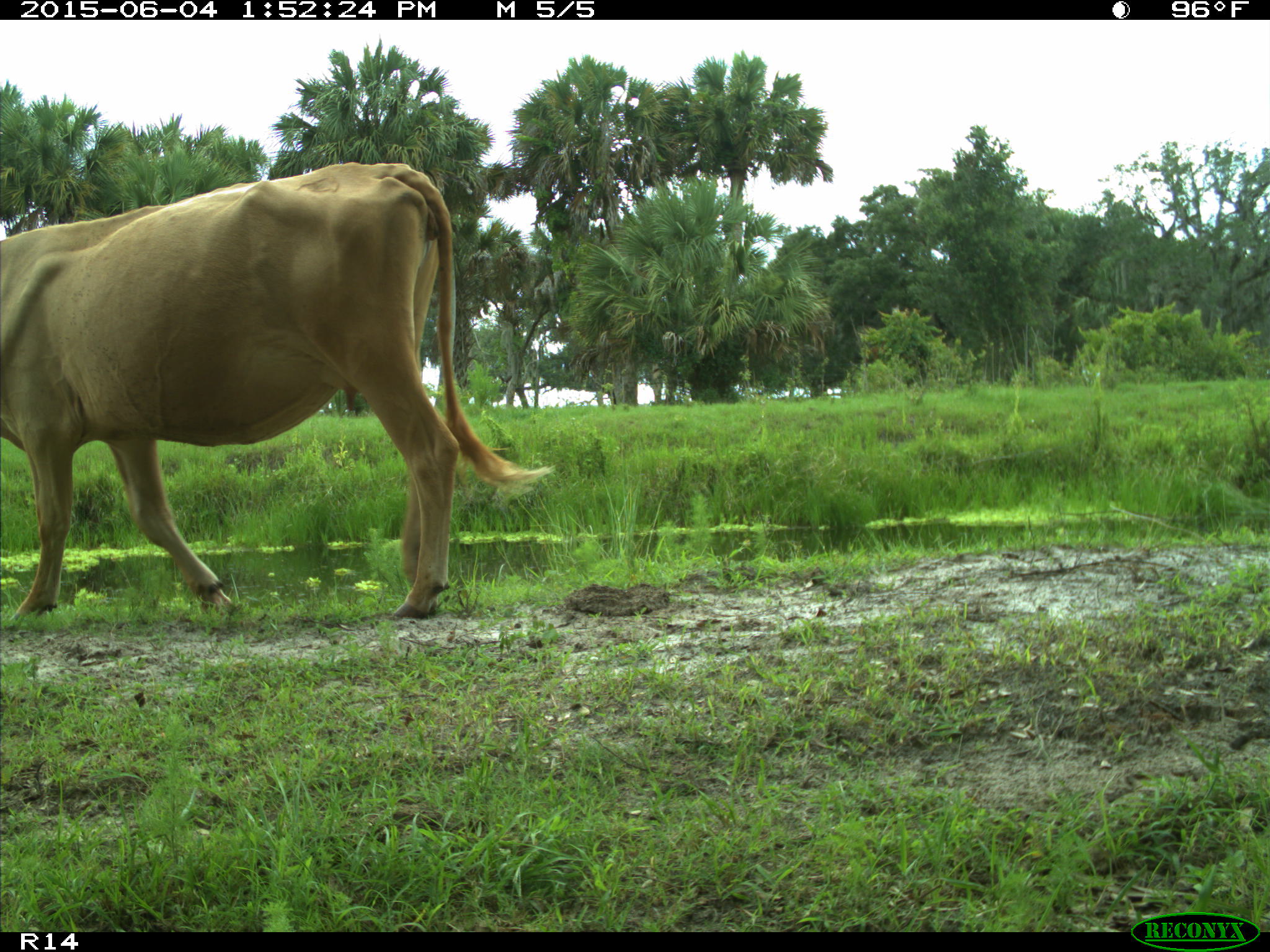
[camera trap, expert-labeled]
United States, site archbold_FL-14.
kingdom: Animalia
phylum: Chordata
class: Mammalia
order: Artiodactyla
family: Bovidae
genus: Bos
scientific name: Bos taurus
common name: domestic cow